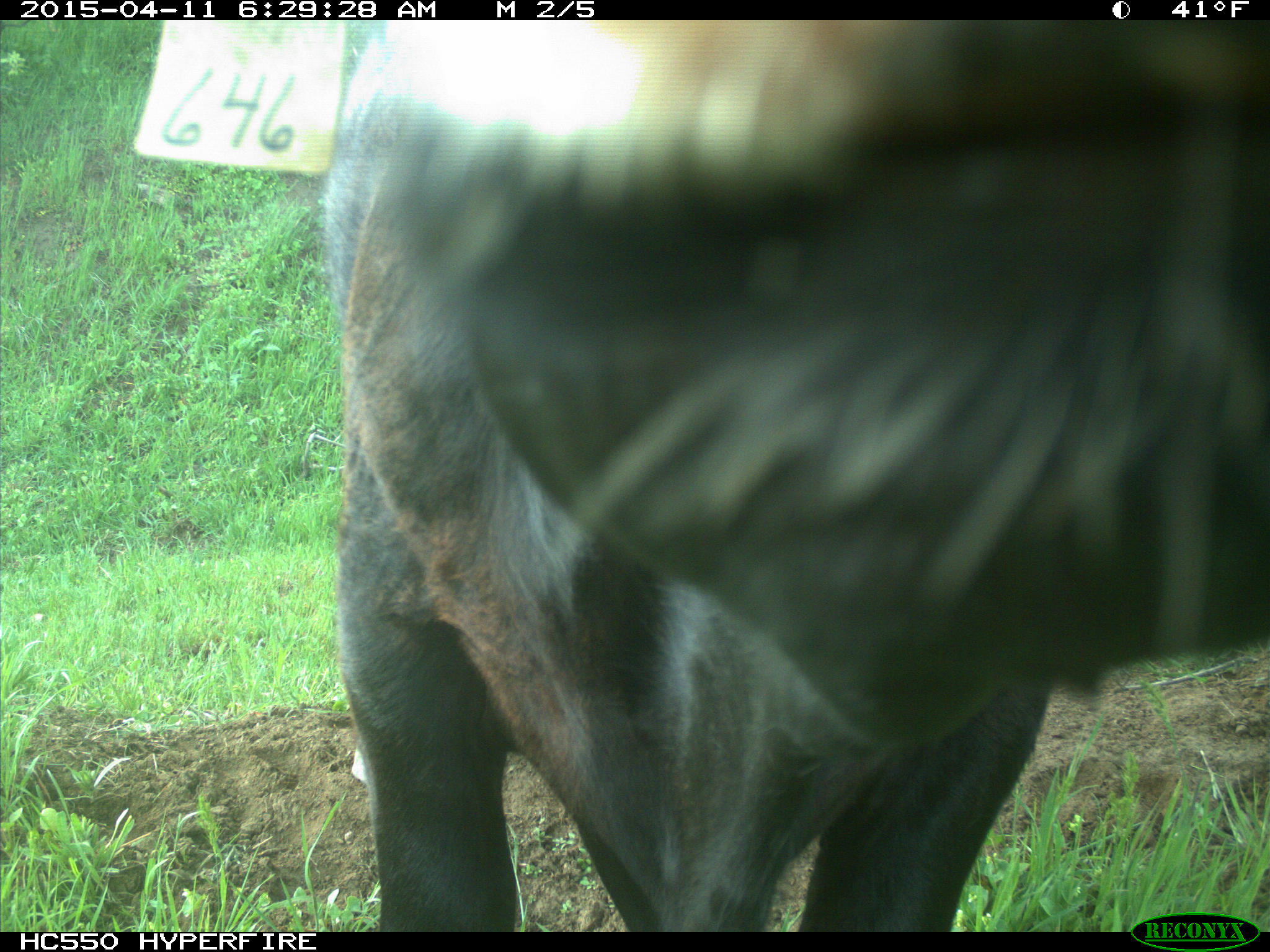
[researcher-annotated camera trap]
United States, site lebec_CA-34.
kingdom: Animalia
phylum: Chordata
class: Mammalia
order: Artiodactyla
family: Bovidae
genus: Bos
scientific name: Bos taurus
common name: domestic cow